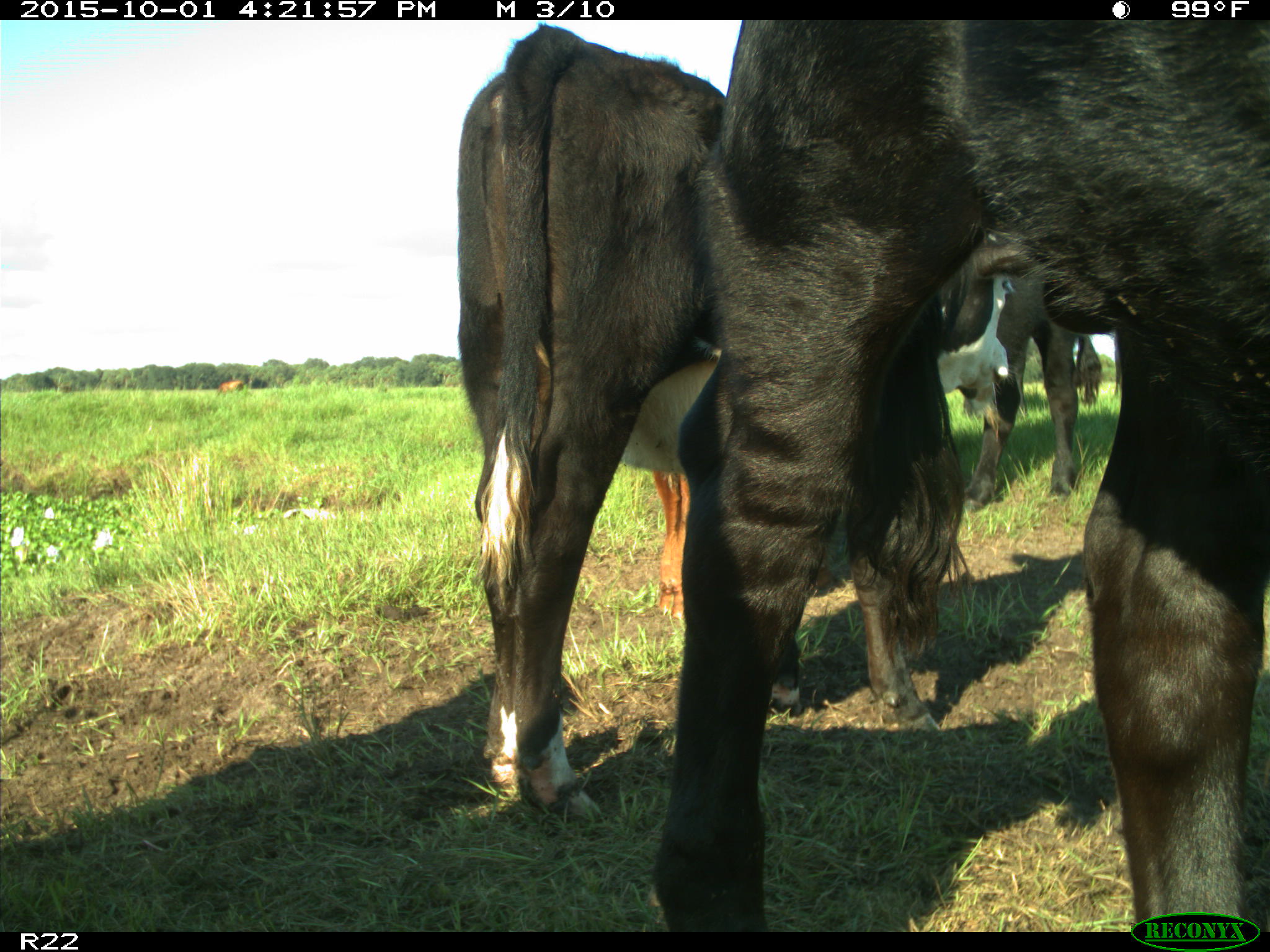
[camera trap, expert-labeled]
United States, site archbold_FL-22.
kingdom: Animalia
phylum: Chordata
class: Mammalia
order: Artiodactyla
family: Bovidae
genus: Bos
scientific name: Bos taurus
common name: domestic cow